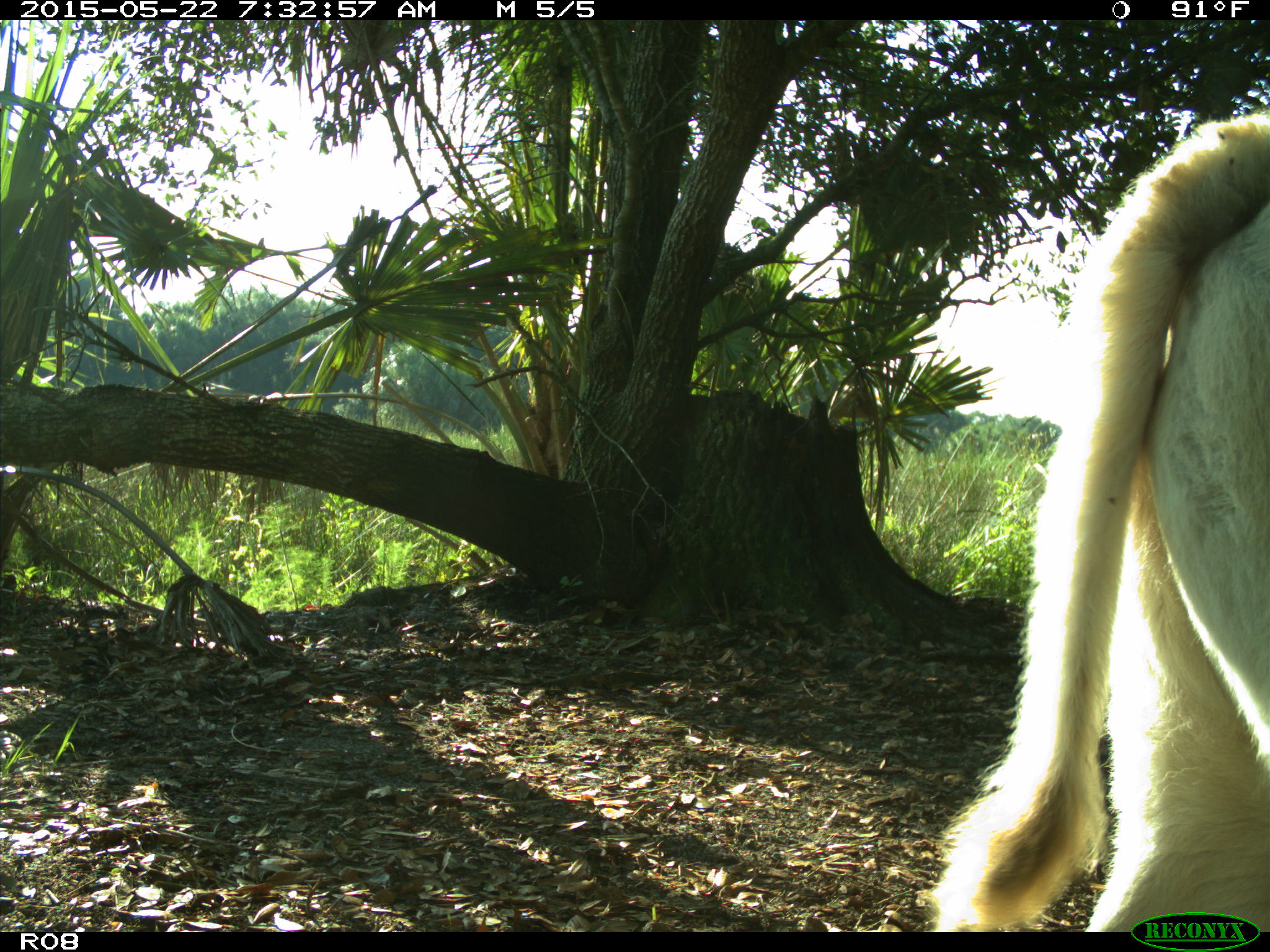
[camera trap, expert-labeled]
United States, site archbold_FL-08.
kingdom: Animalia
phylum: Chordata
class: Mammalia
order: Artiodactyla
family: Bovidae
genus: Bos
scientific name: Bos taurus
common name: domestic cow